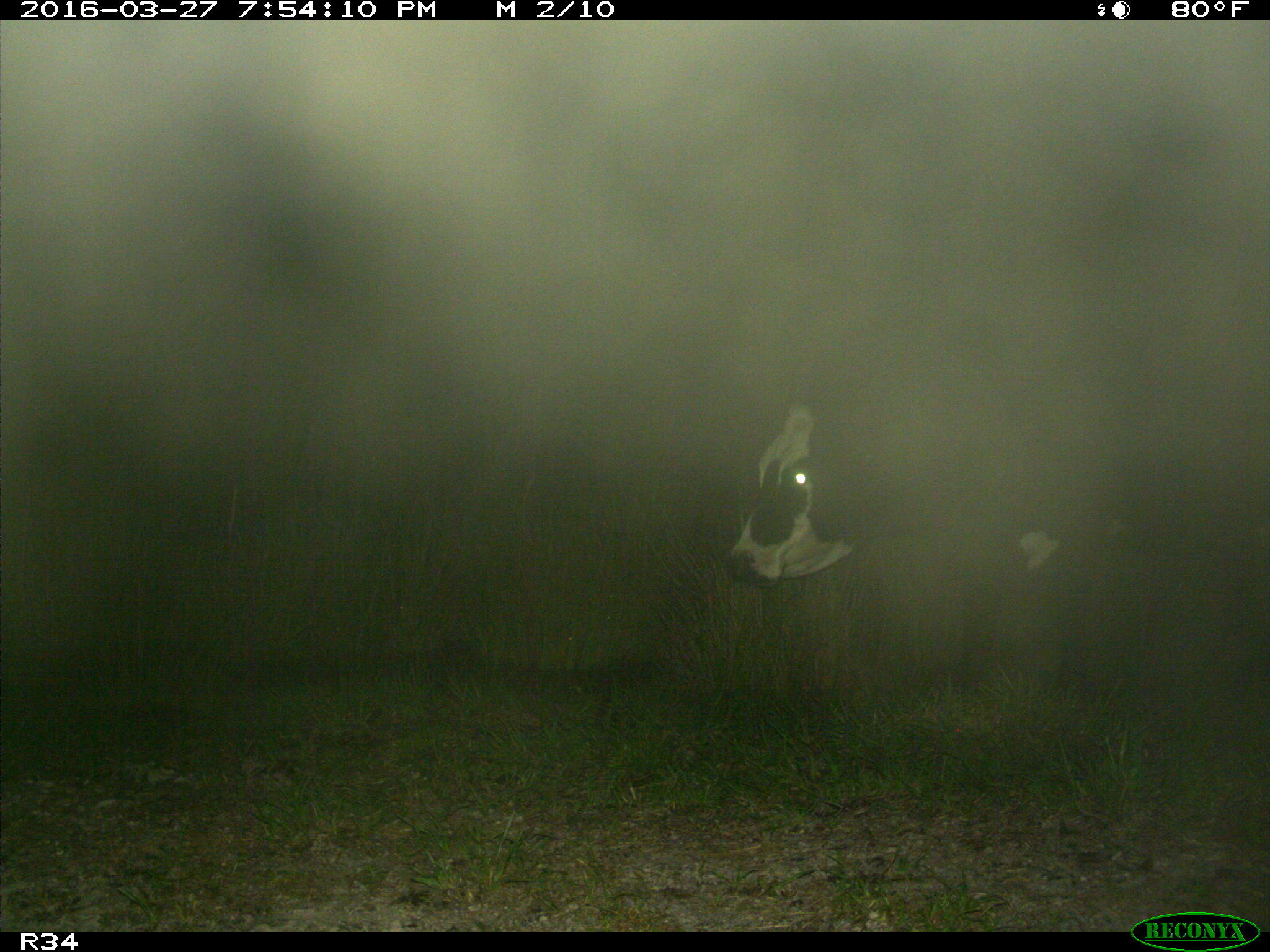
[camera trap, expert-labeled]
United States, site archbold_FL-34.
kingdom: Animalia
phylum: Chordata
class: Mammalia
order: Artiodactyla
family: Bovidae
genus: Bos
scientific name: Bos taurus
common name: domestic cow